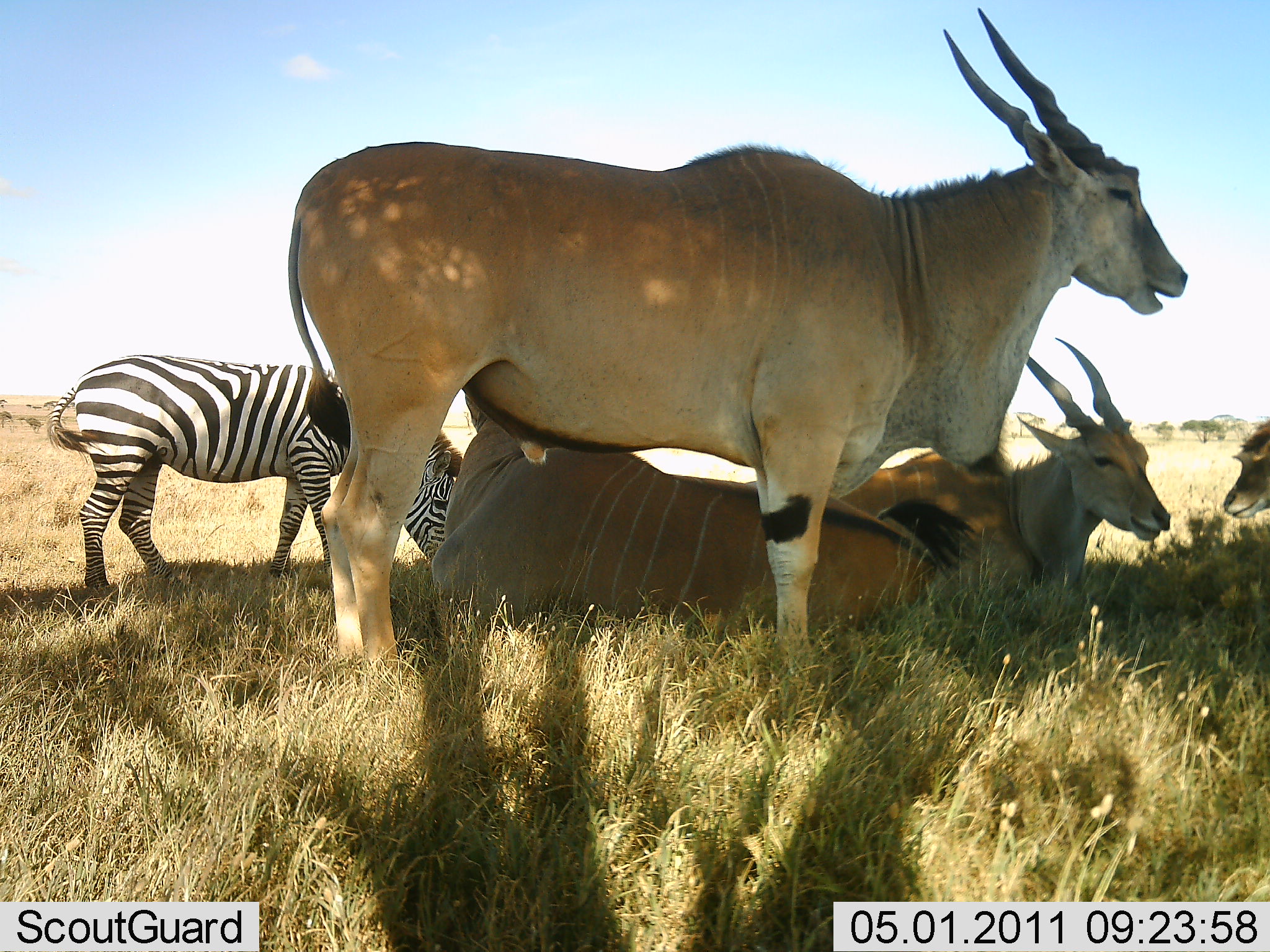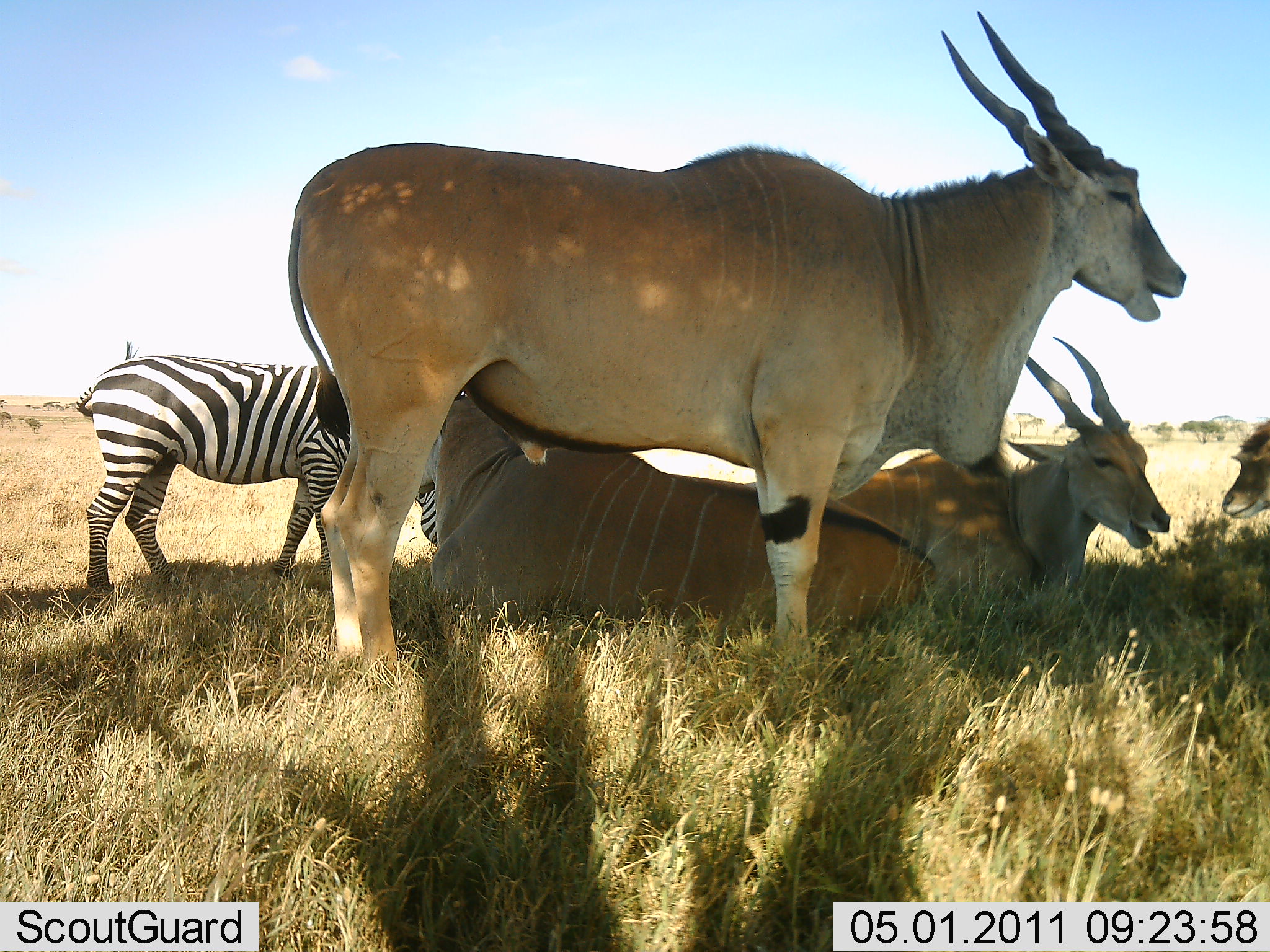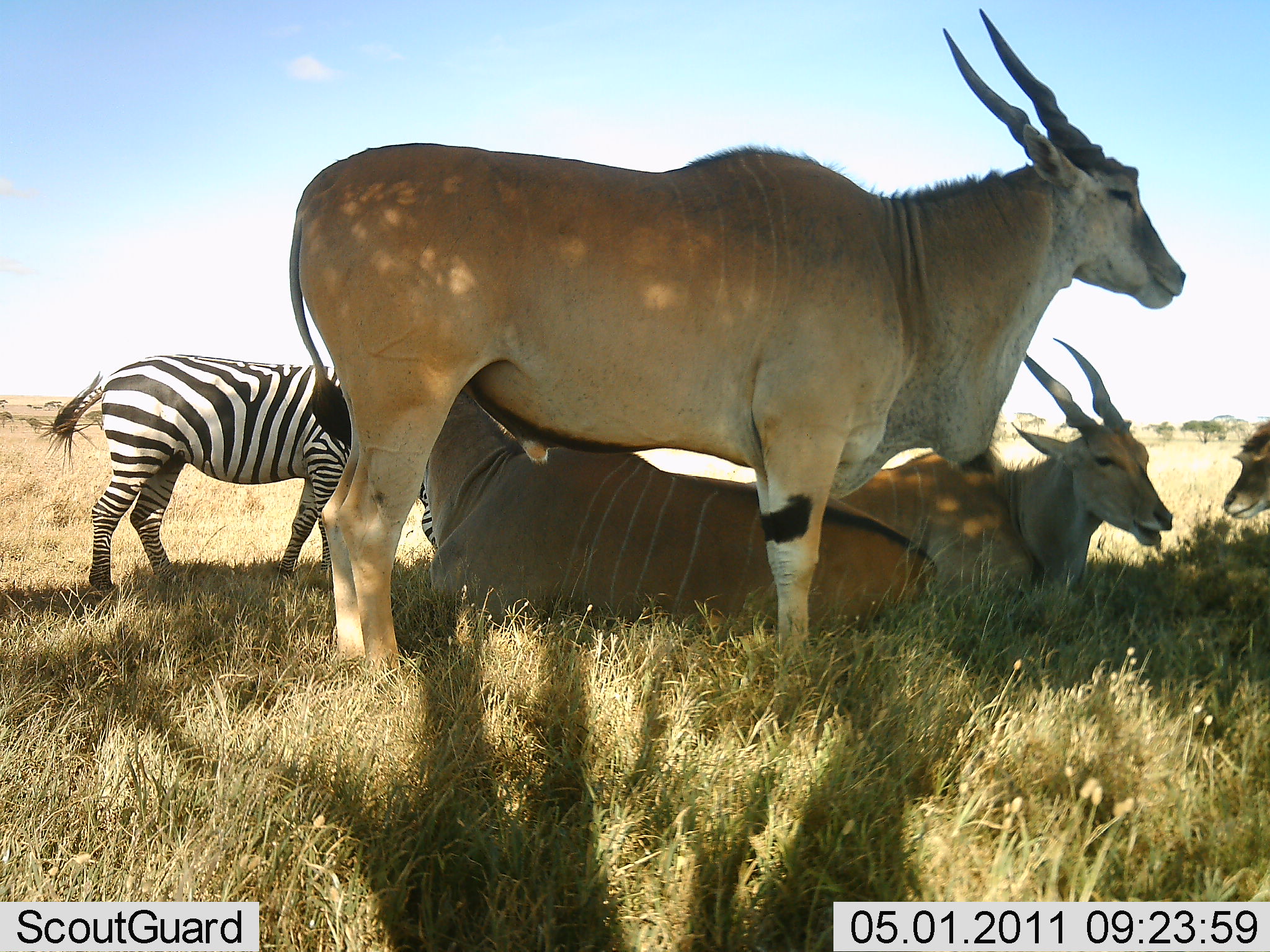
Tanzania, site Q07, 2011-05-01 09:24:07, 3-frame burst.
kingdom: Animalia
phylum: Chordata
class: Mammalia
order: Artiodactyla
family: Bovidae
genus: Tragelaphus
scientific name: Tragelaphus oryx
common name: eland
Eland (Tragelaphus oryx), count 4. Behavior (volunteer vote fractions): standing 67%, resting 100%, moving 0%, interacting 0%. Young present (vote fraction): 0%. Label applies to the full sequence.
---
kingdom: Animalia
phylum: Chordata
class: Mammalia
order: Perissodactyla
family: Equidae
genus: Equus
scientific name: Equus quagga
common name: plains zebra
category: zebra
Zebra (plains zebra) (Equus quagga), count 1. Behavior (volunteer vote fractions): standing 45%, resting 0%, moving 0%, interacting 0%. Young present (vote fraction): 0%. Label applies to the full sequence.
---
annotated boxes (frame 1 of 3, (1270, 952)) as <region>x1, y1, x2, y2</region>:
animal: <region>285, 0, 1192, 708</region>; <region>415, 388, 936, 637</region>; <region>43, 354, 463, 598</region>; <region>836, 332, 1173, 597</region>; <region>1221, 412, 1270, 519</region>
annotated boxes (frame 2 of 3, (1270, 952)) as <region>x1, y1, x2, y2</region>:
animal: <region>285, 10, 1192, 708</region>; <region>415, 388, 936, 637</region>; <region>73, 342, 443, 607</region>; <region>836, 332, 1173, 597</region>; <region>1221, 412, 1270, 519</region>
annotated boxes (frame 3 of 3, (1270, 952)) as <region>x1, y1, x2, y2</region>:
animal: <region>285, 6, 1190, 708</region>; <region>415, 388, 936, 637</region>; <region>39, 353, 443, 598</region>; <region>836, 332, 1173, 602</region>; <region>1223, 413, 1270, 518</region>